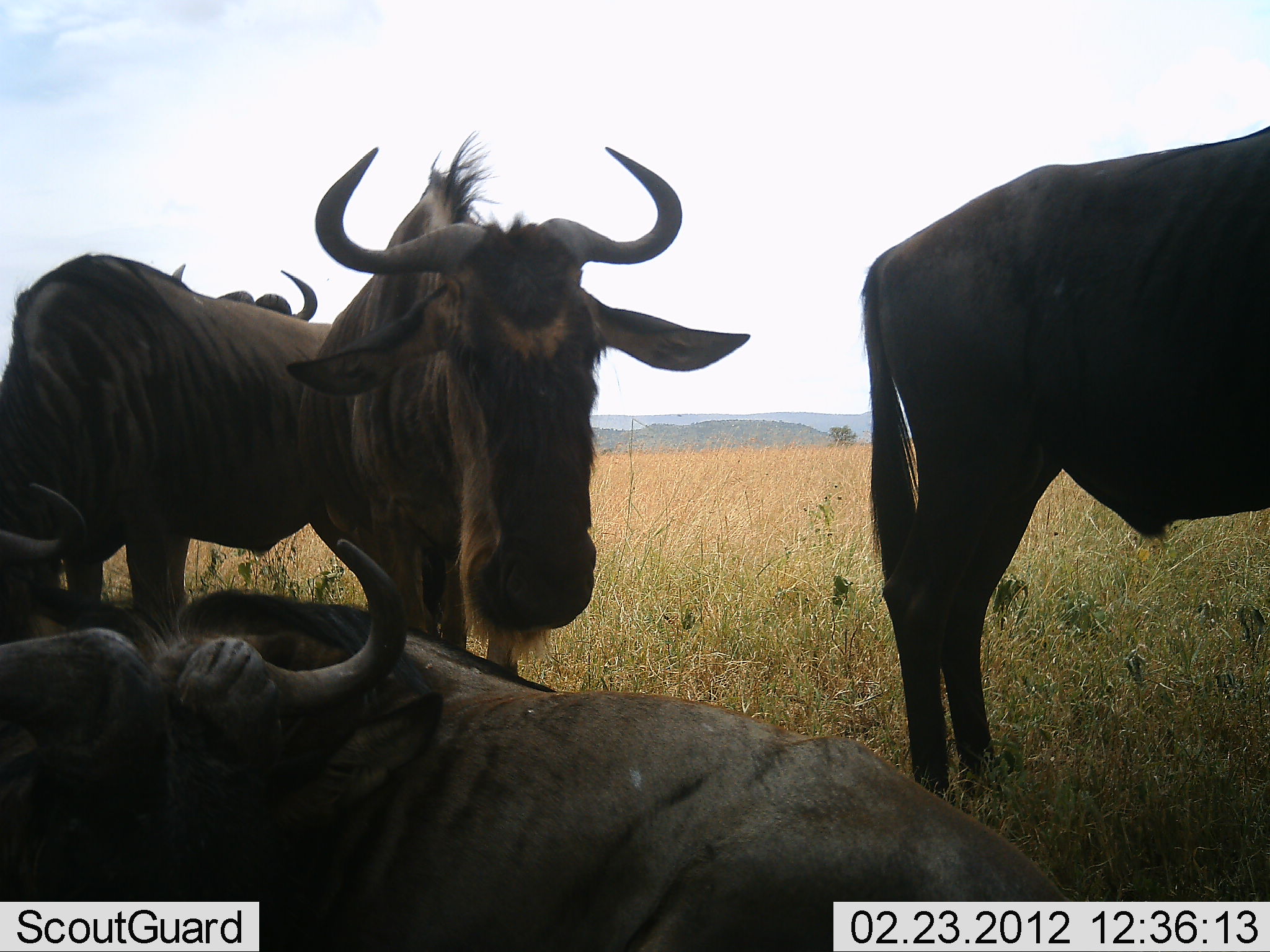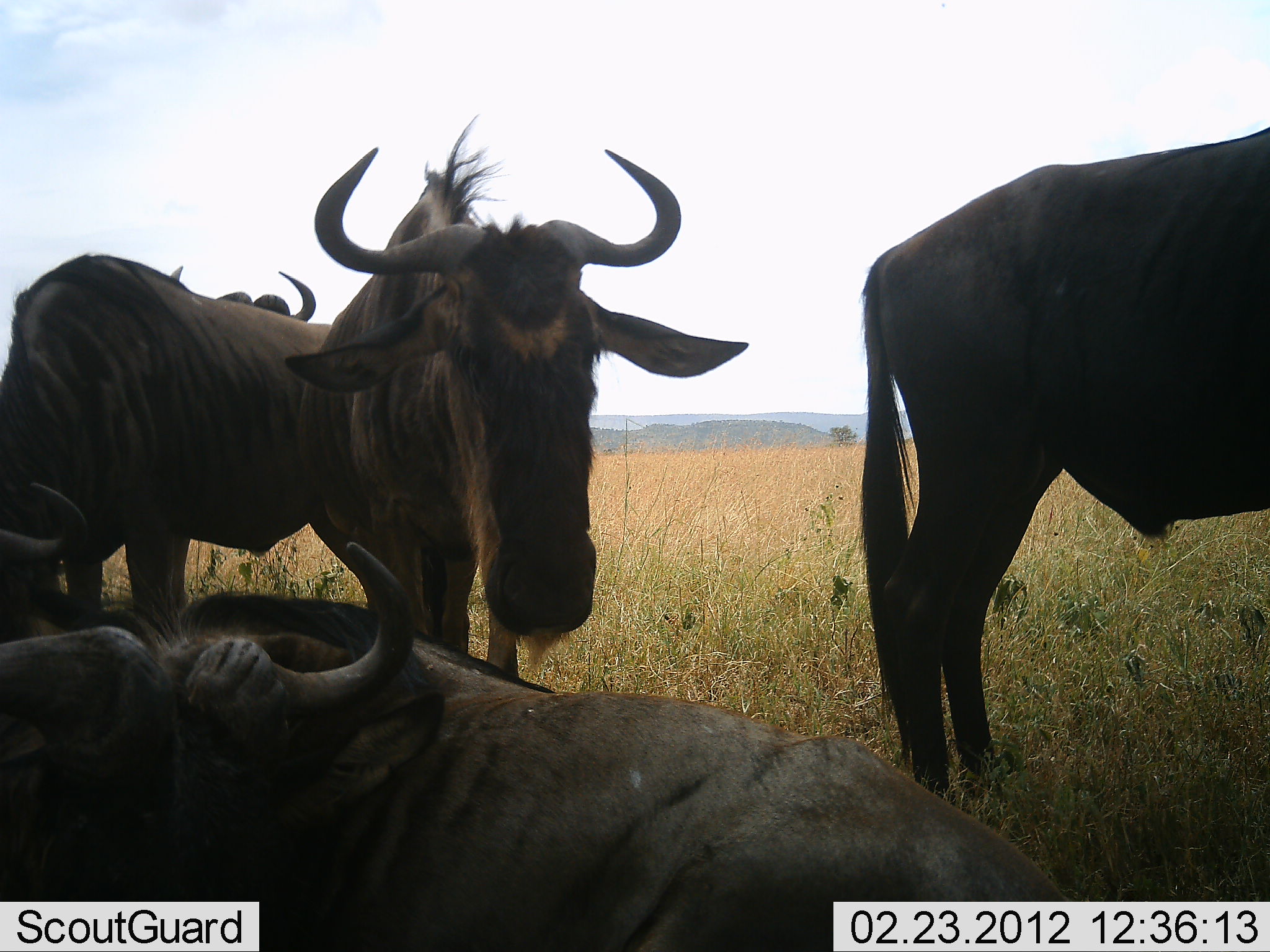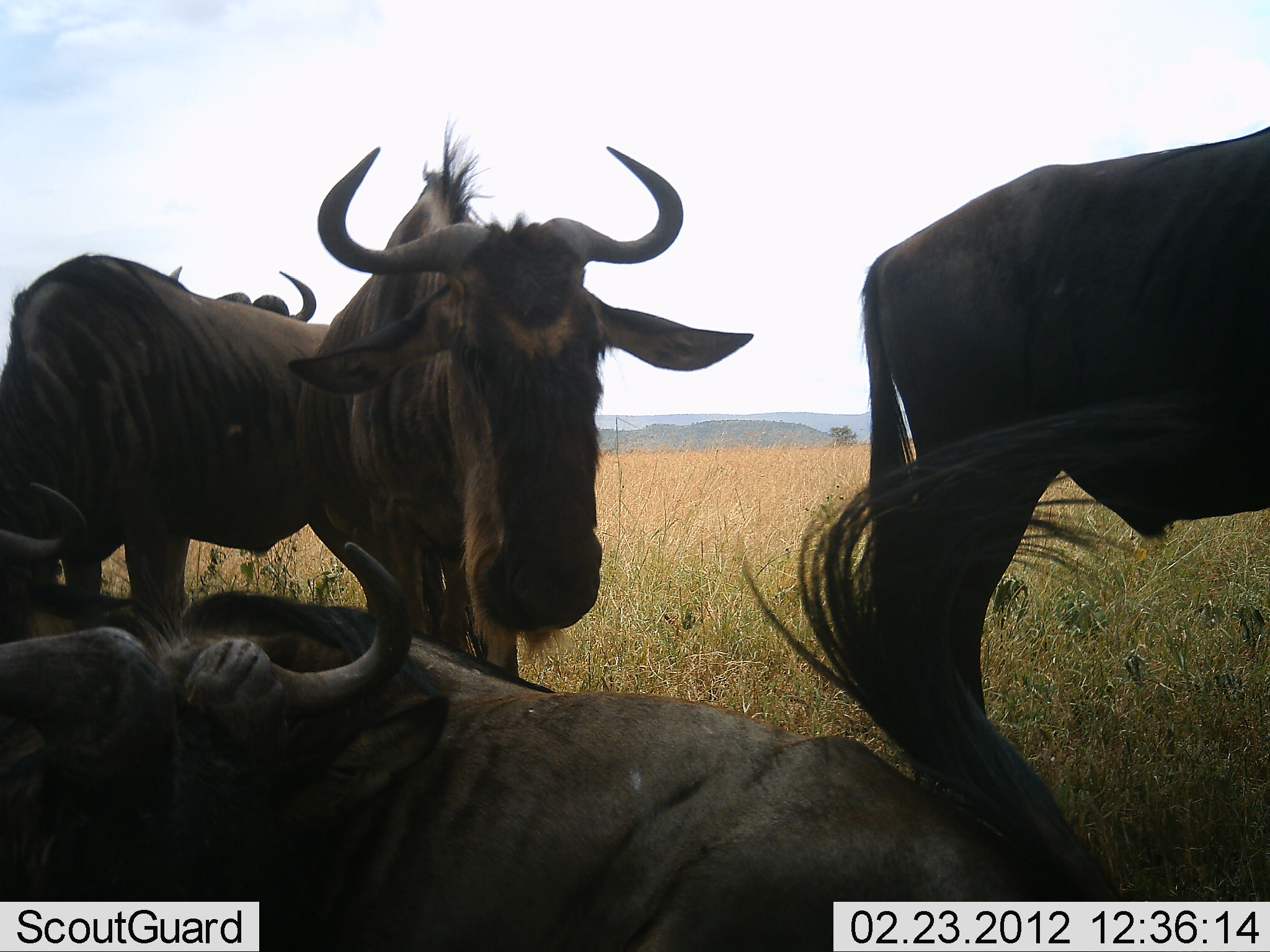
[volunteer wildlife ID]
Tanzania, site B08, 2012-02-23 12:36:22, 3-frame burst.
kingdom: Animalia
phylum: Chordata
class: Mammalia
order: Artiodactyla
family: Bovidae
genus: Connochaetes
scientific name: Connochaetes taurinus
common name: blue wildebeest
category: wildebeest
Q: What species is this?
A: Wildebeest (blue wildebeest) (Connochaetes taurinus).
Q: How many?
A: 5.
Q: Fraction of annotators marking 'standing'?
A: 84%.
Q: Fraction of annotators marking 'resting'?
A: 91%.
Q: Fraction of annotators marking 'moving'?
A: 3%.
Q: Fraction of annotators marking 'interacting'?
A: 3%.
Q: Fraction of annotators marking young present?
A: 0%.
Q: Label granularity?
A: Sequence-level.